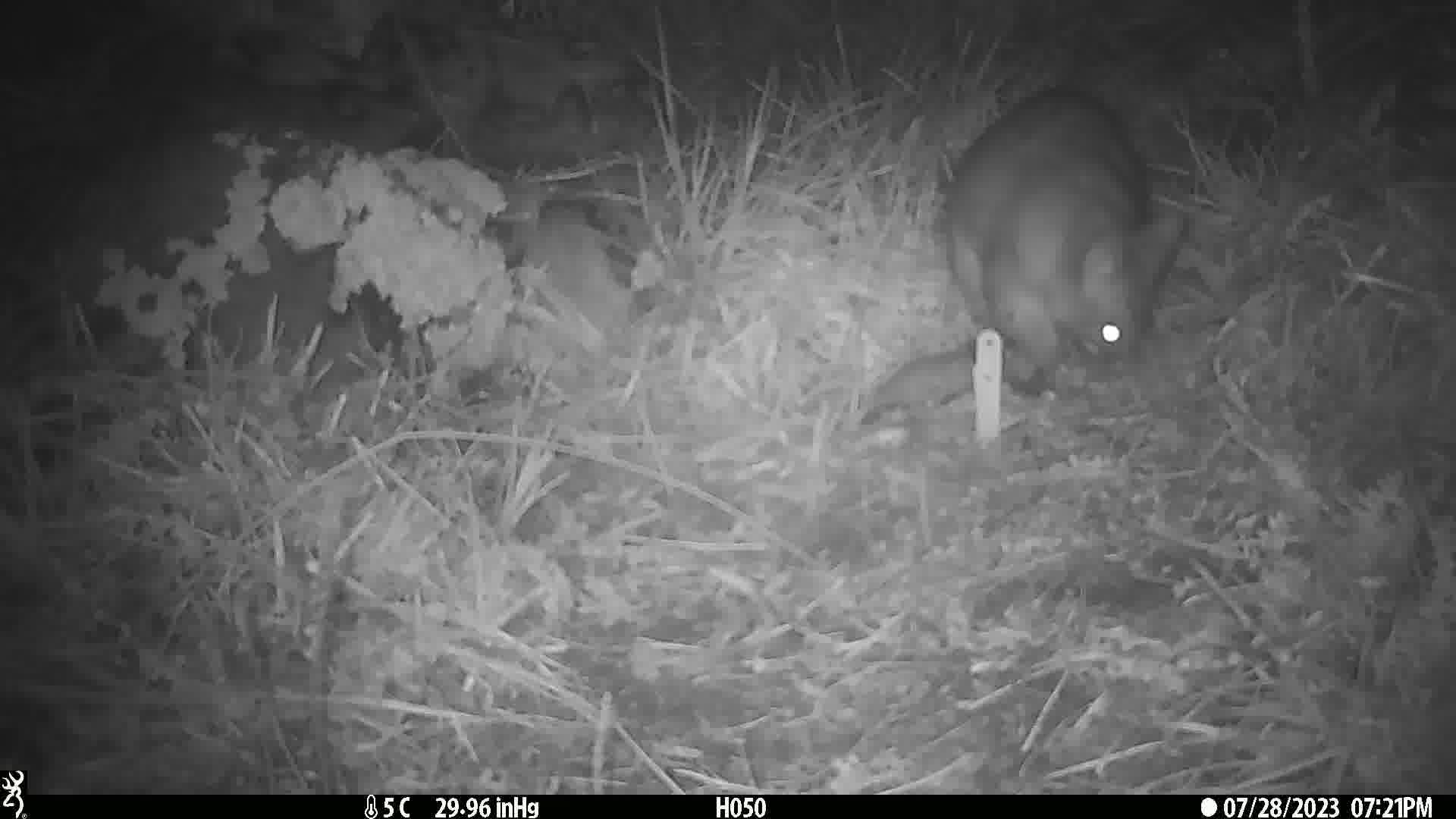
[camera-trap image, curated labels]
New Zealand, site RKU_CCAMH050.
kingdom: Animalia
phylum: Chordata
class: Mammalia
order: Diprotodontia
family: Phalangeridae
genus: Trichosurus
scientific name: Trichosurus vulpecula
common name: common brushtail possum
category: possum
Possum (common brushtail possum) (Trichosurus vulpecula).